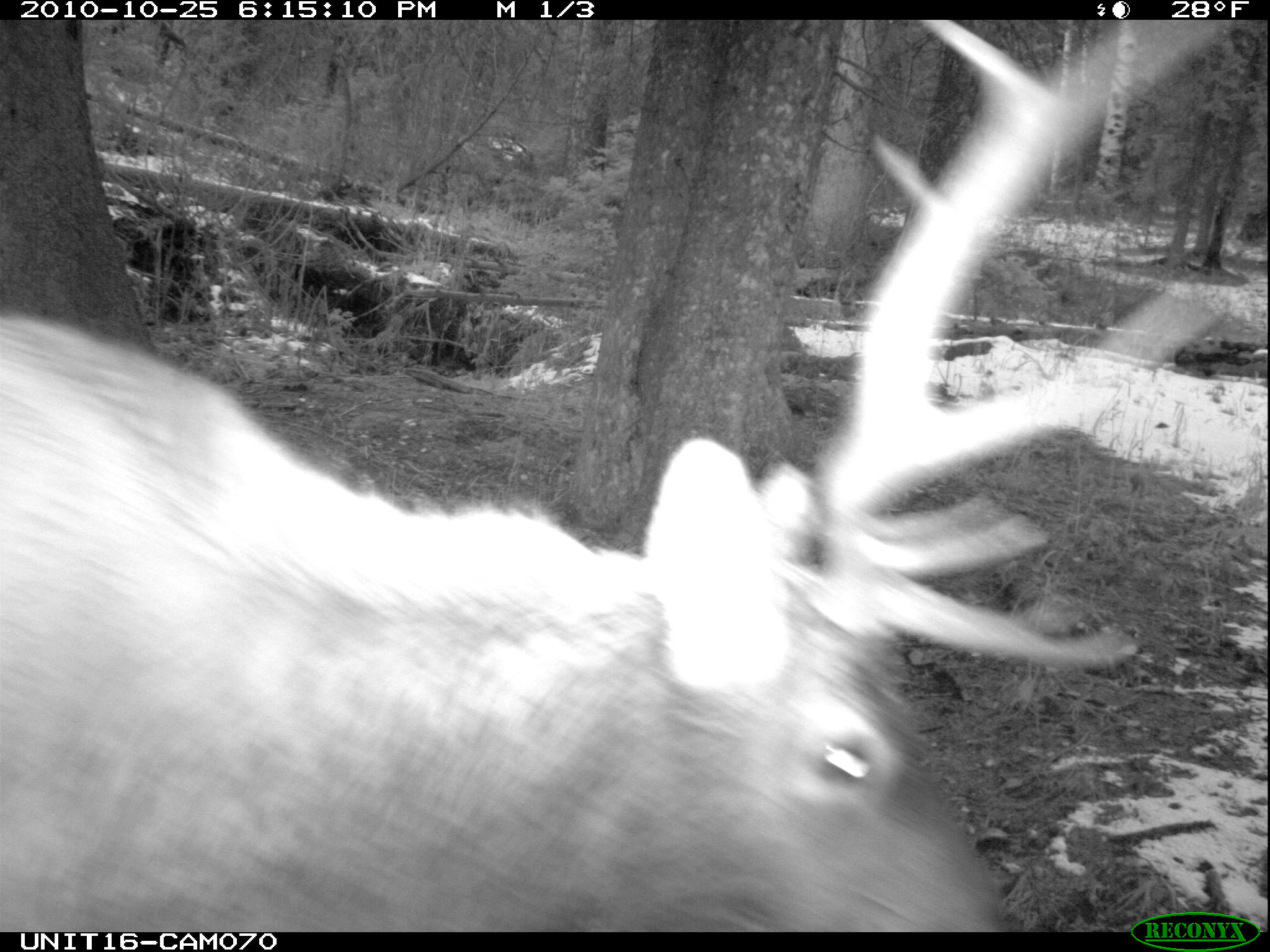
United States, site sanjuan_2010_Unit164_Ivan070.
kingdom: Animalia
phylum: Chordata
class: Mammalia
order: Artiodactyla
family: Cervidae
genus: Cervus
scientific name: Cervus elaphus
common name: red deer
Cervus elaphus (red deer).